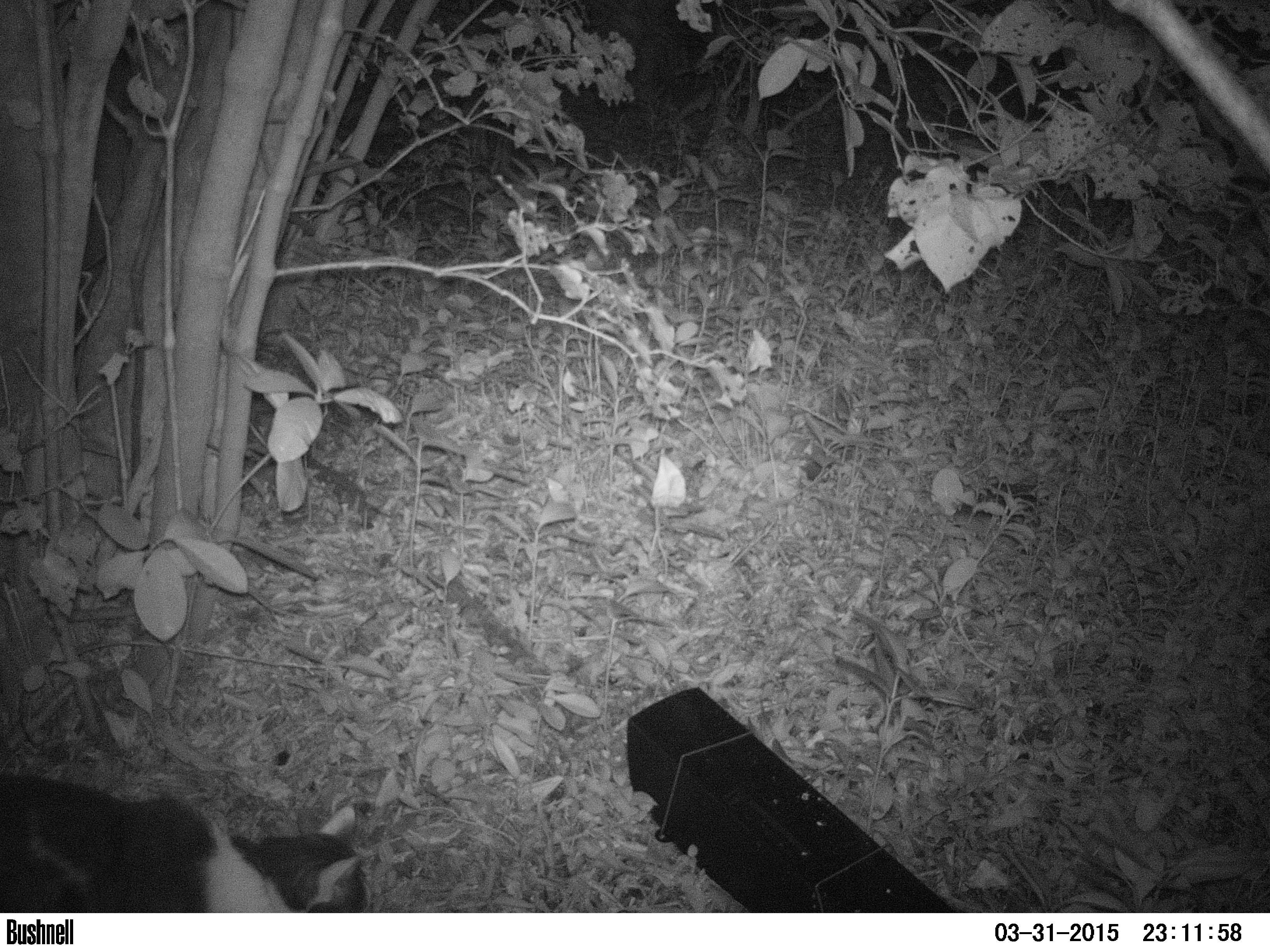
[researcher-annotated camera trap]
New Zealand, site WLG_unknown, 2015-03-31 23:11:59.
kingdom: Animalia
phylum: Chordata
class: Mammalia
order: Carnivora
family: Felidae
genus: Felis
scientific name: Felis catus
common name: domestic cat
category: cat